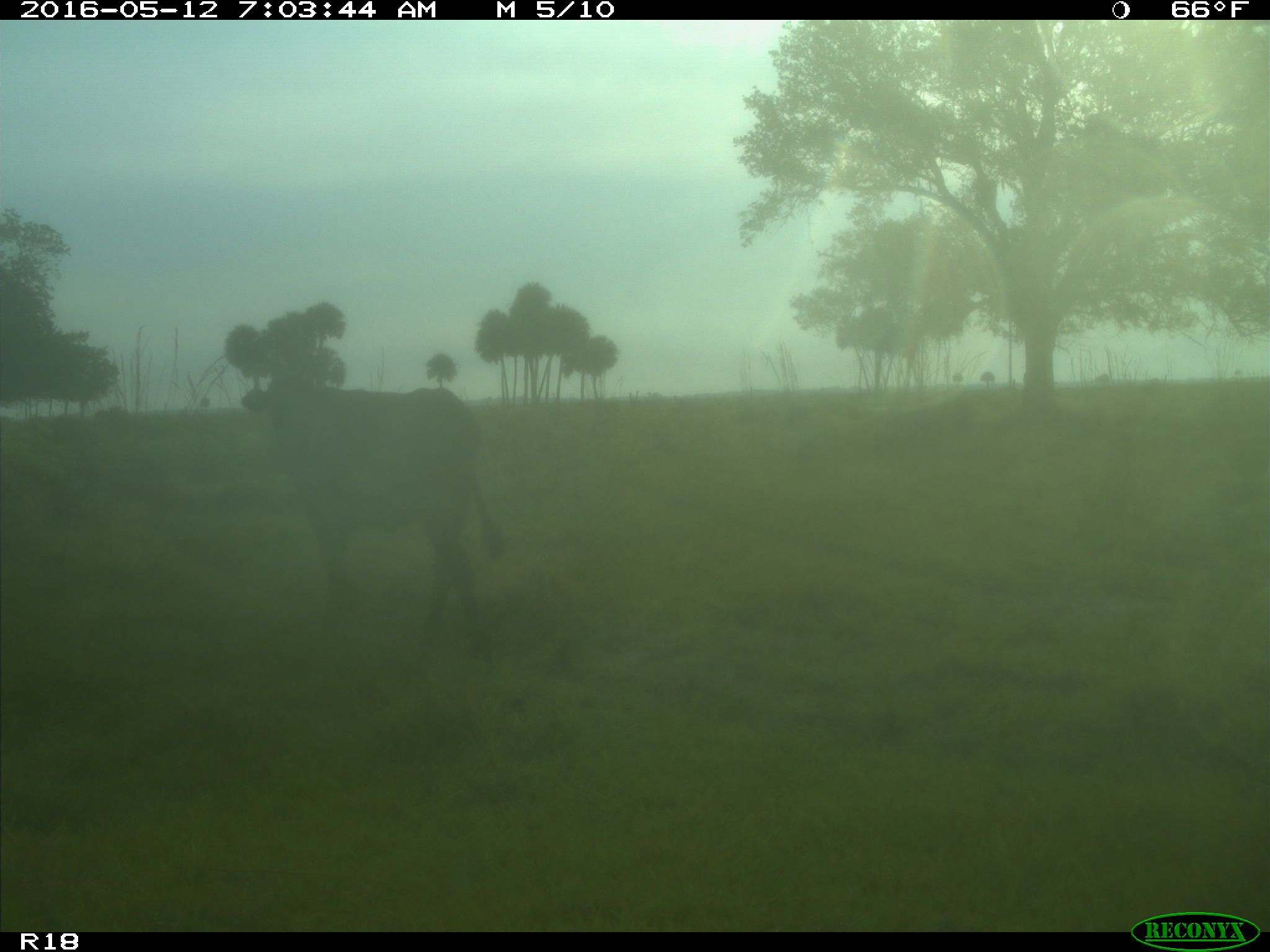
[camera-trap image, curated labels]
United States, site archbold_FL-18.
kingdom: Animalia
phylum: Chordata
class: Mammalia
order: Artiodactyla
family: Bovidae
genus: Bos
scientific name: Bos taurus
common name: domestic cow